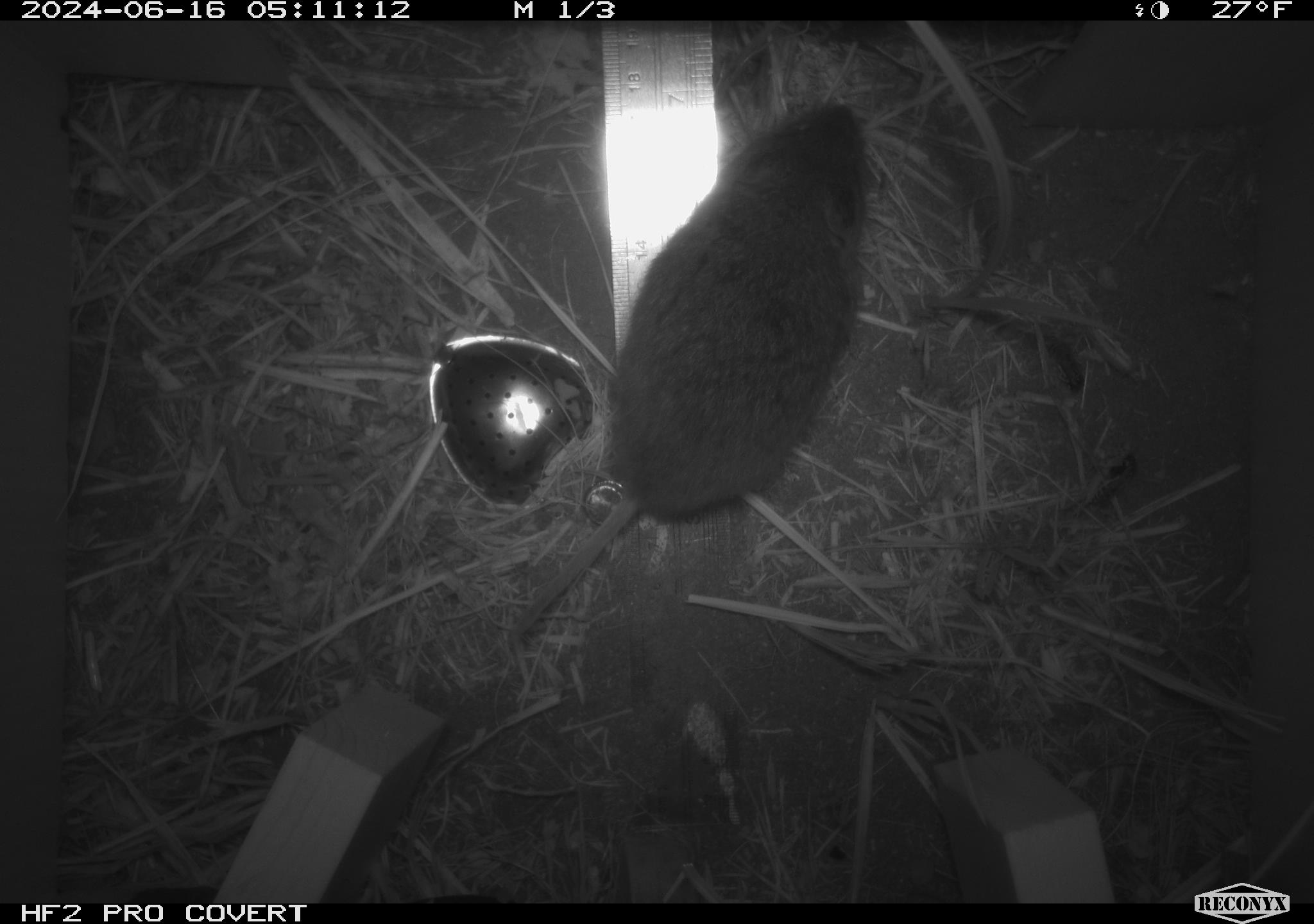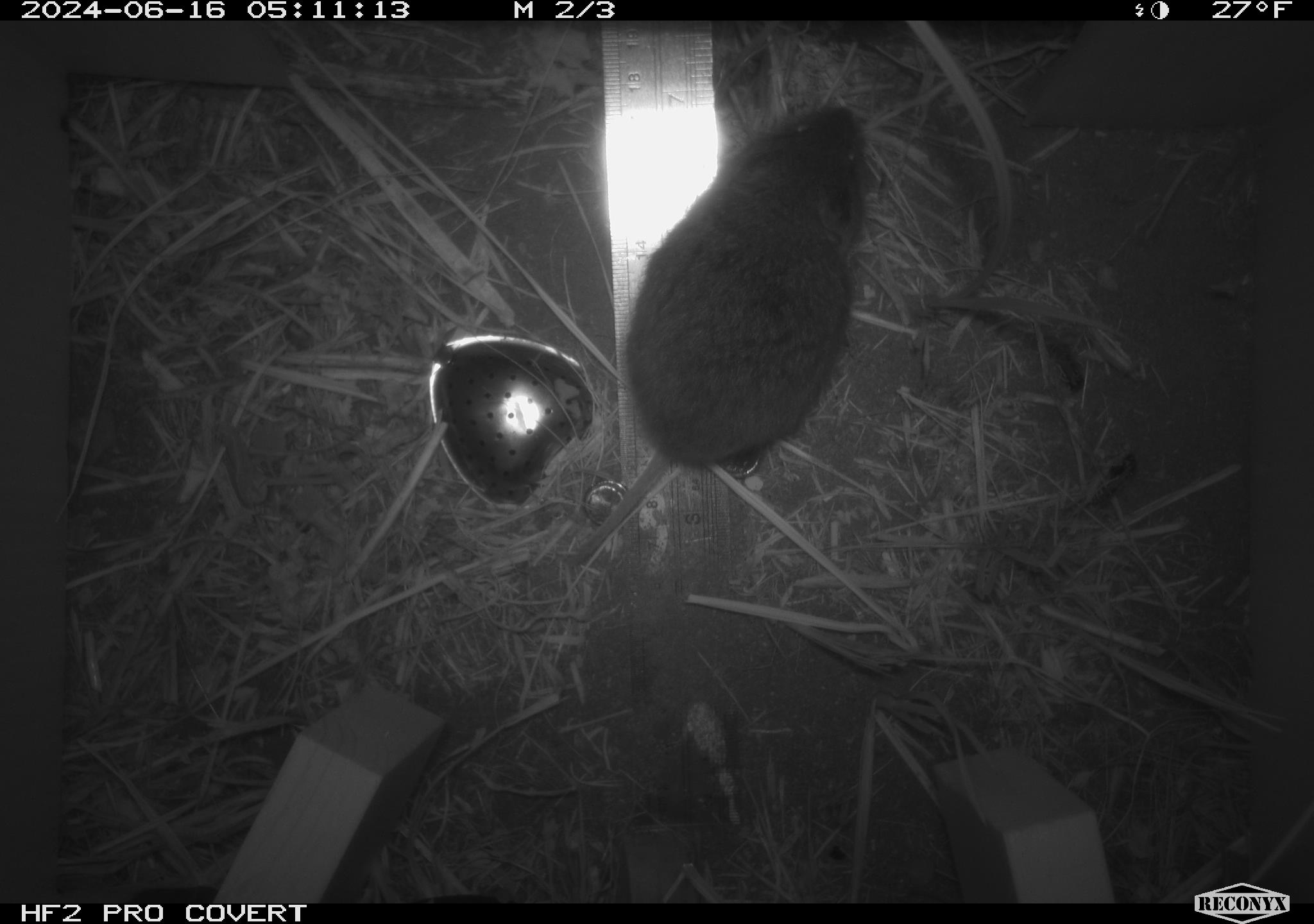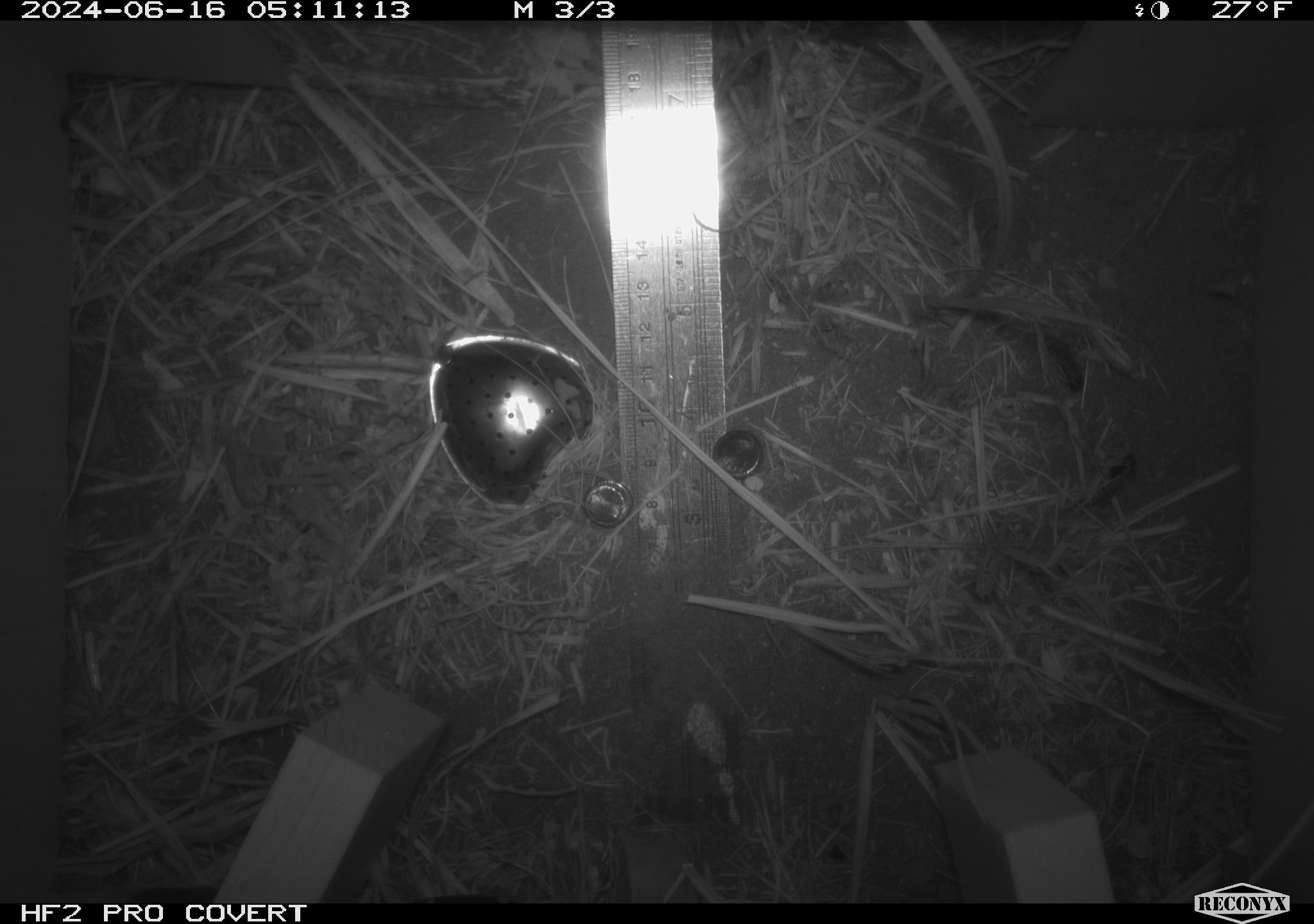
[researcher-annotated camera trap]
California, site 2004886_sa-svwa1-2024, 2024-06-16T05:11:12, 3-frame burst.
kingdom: Animalia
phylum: Chordata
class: Mammalia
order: Rodentia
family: Cricetidae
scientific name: Arvicolinae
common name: voles, lemmings, and muskrats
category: arvicolinae subfamily